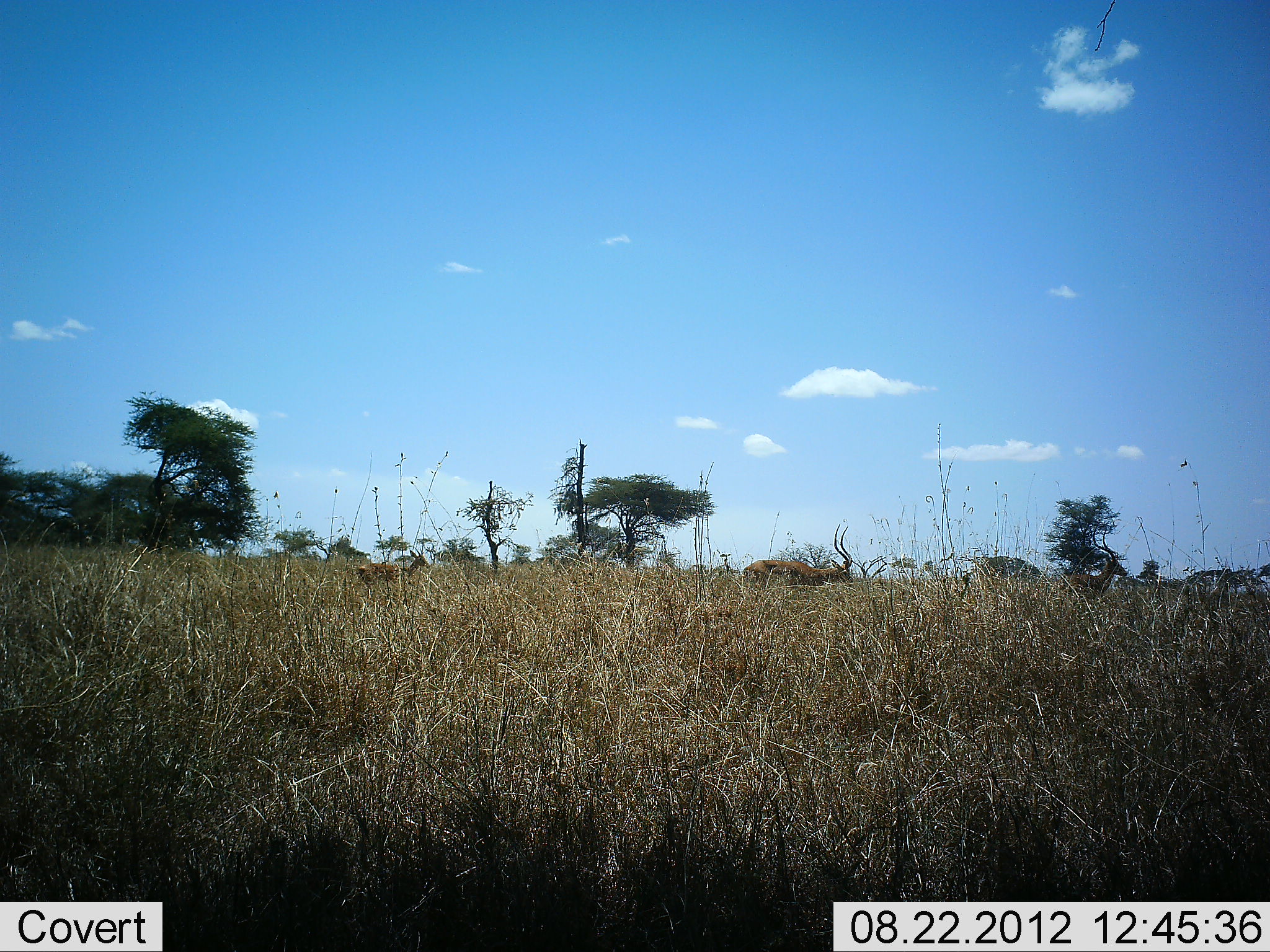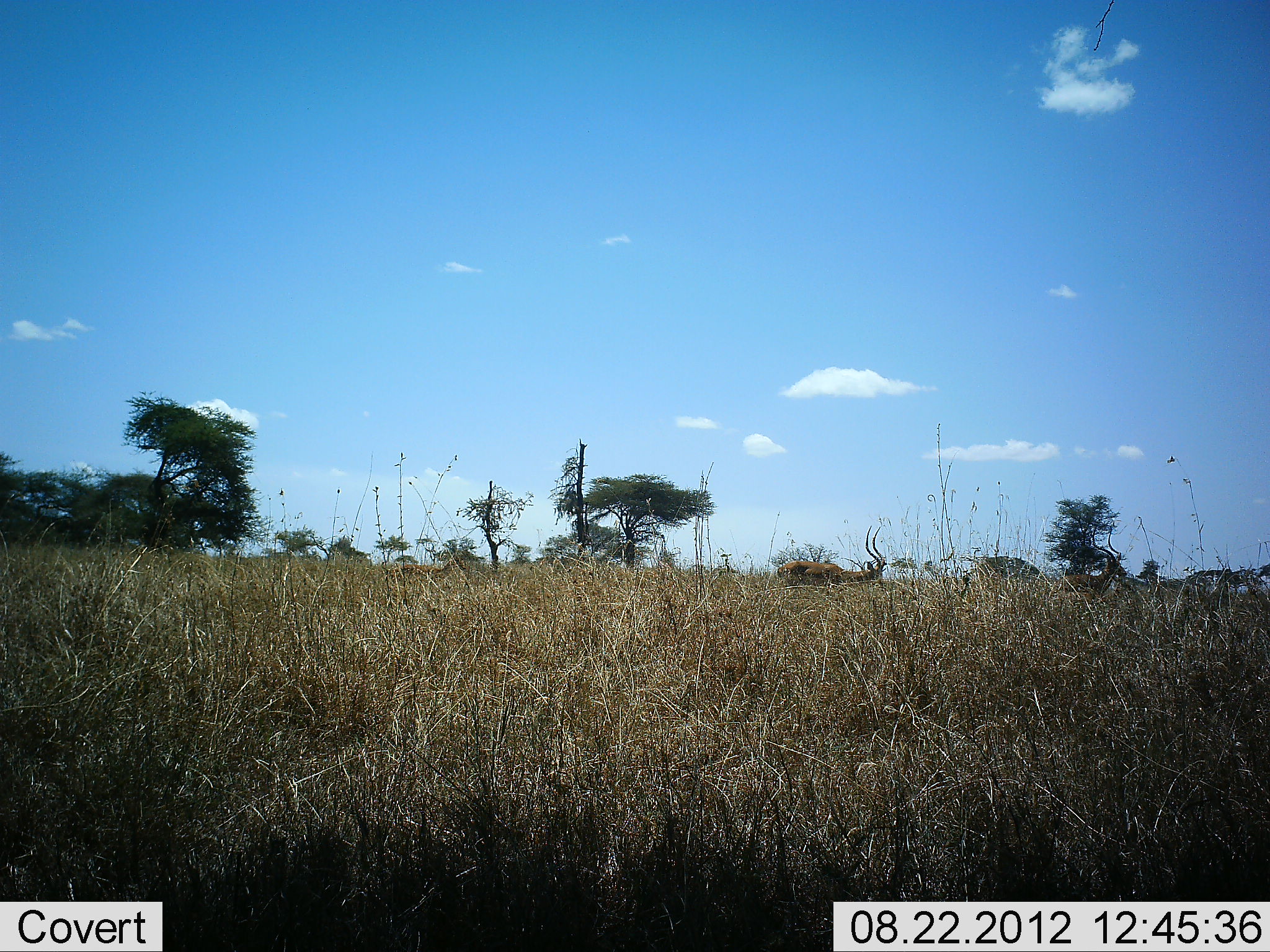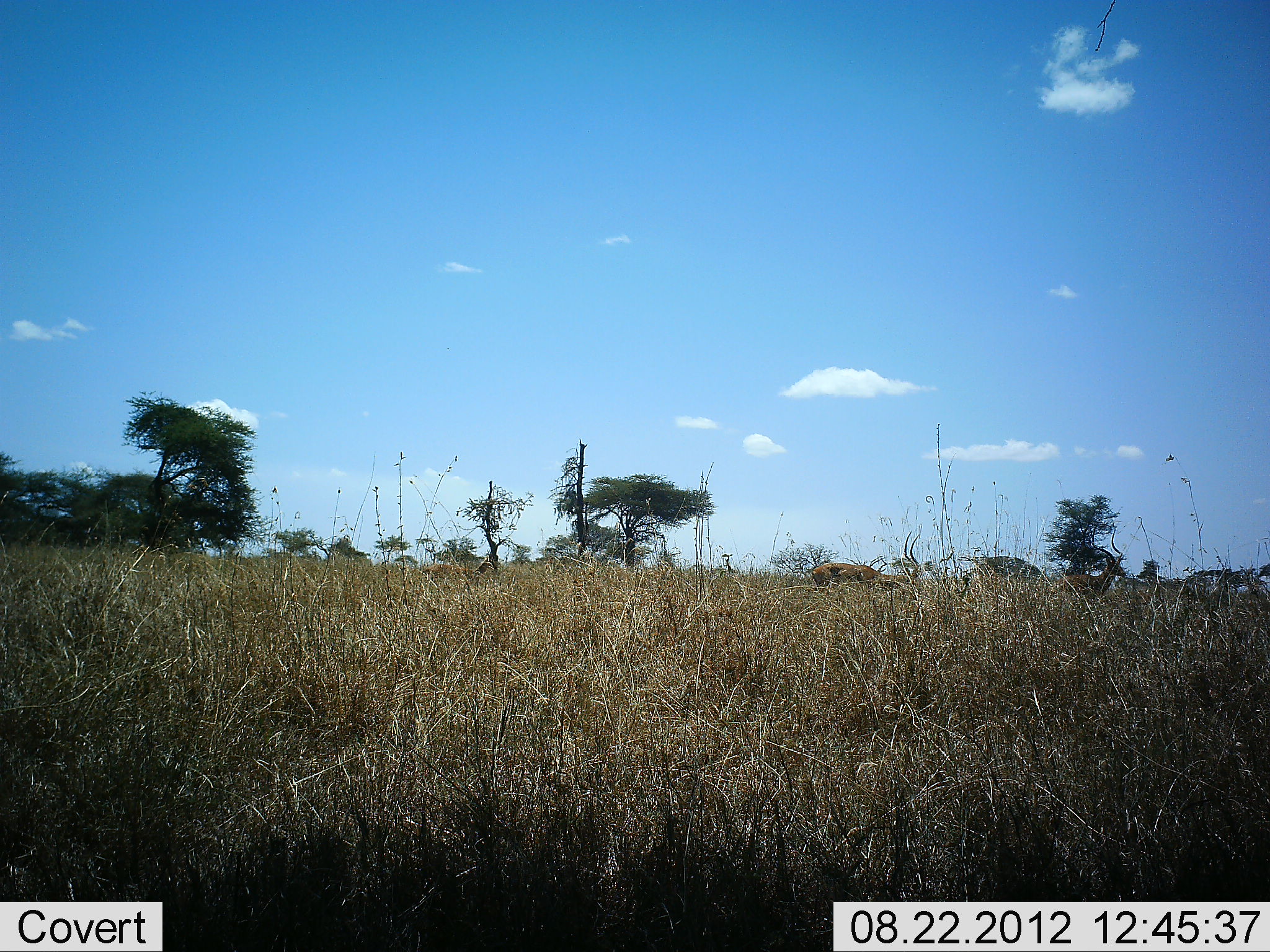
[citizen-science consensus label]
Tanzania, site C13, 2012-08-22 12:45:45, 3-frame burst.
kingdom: Animalia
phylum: Chordata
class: Mammalia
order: Artiodactyla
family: Bovidae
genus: Aepyceros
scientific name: Aepyceros melampus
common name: impala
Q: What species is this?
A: Impala (Aepyceros melampus).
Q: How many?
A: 3.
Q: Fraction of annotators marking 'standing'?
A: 30%.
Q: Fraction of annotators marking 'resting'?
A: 0%.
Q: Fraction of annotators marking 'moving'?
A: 100%.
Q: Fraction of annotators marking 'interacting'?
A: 0%.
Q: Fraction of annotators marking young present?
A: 60%.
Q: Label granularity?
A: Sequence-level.